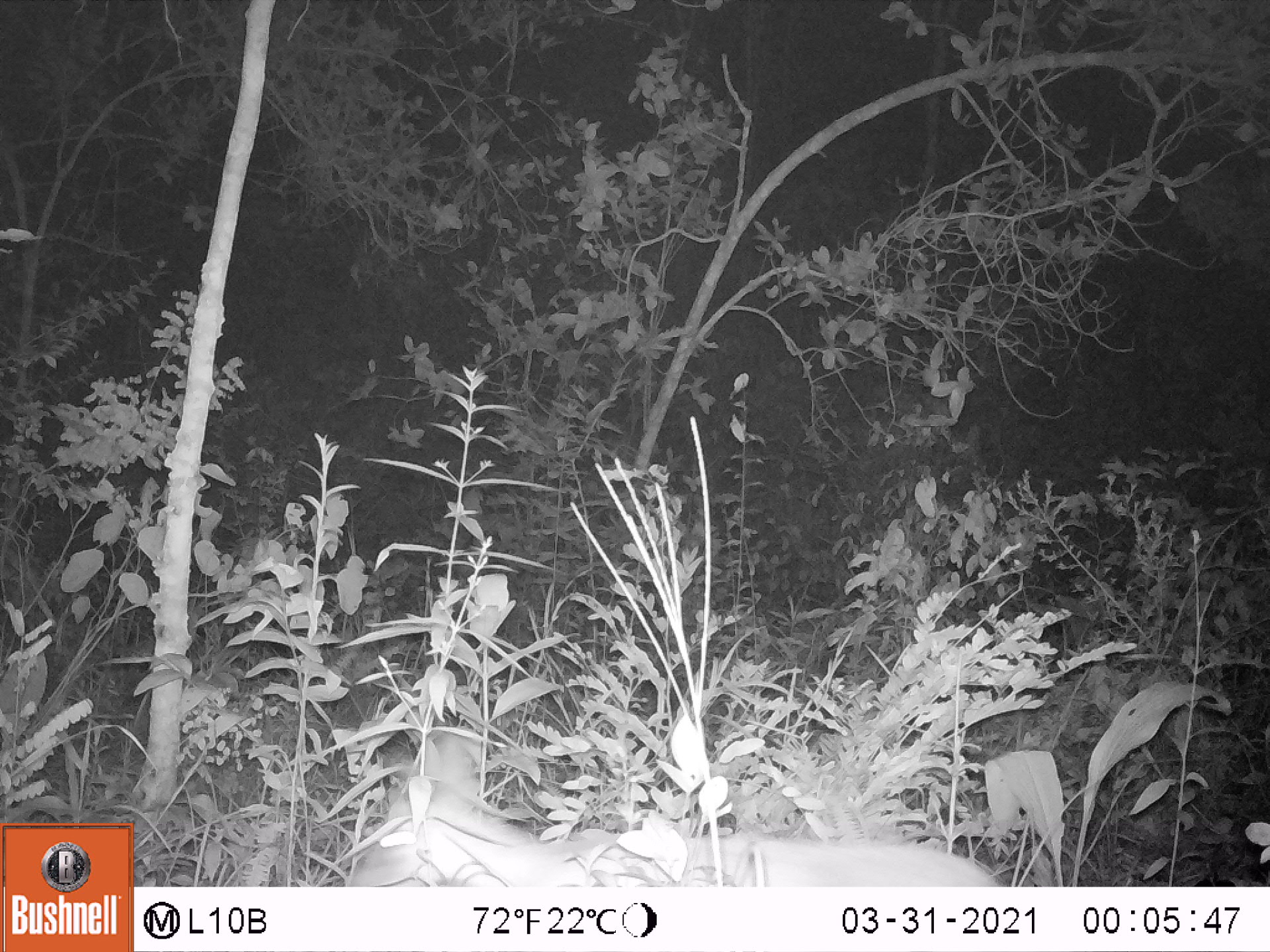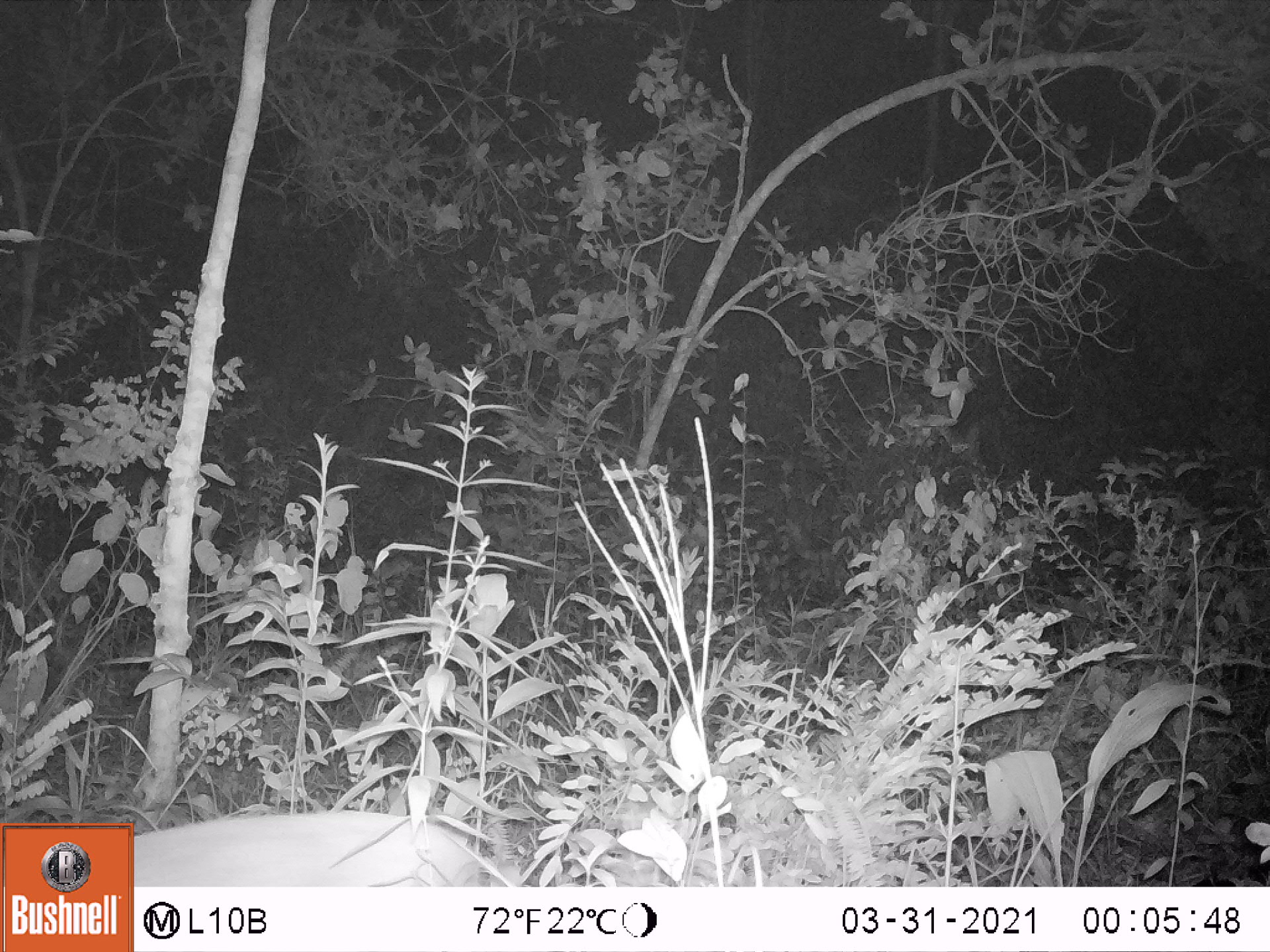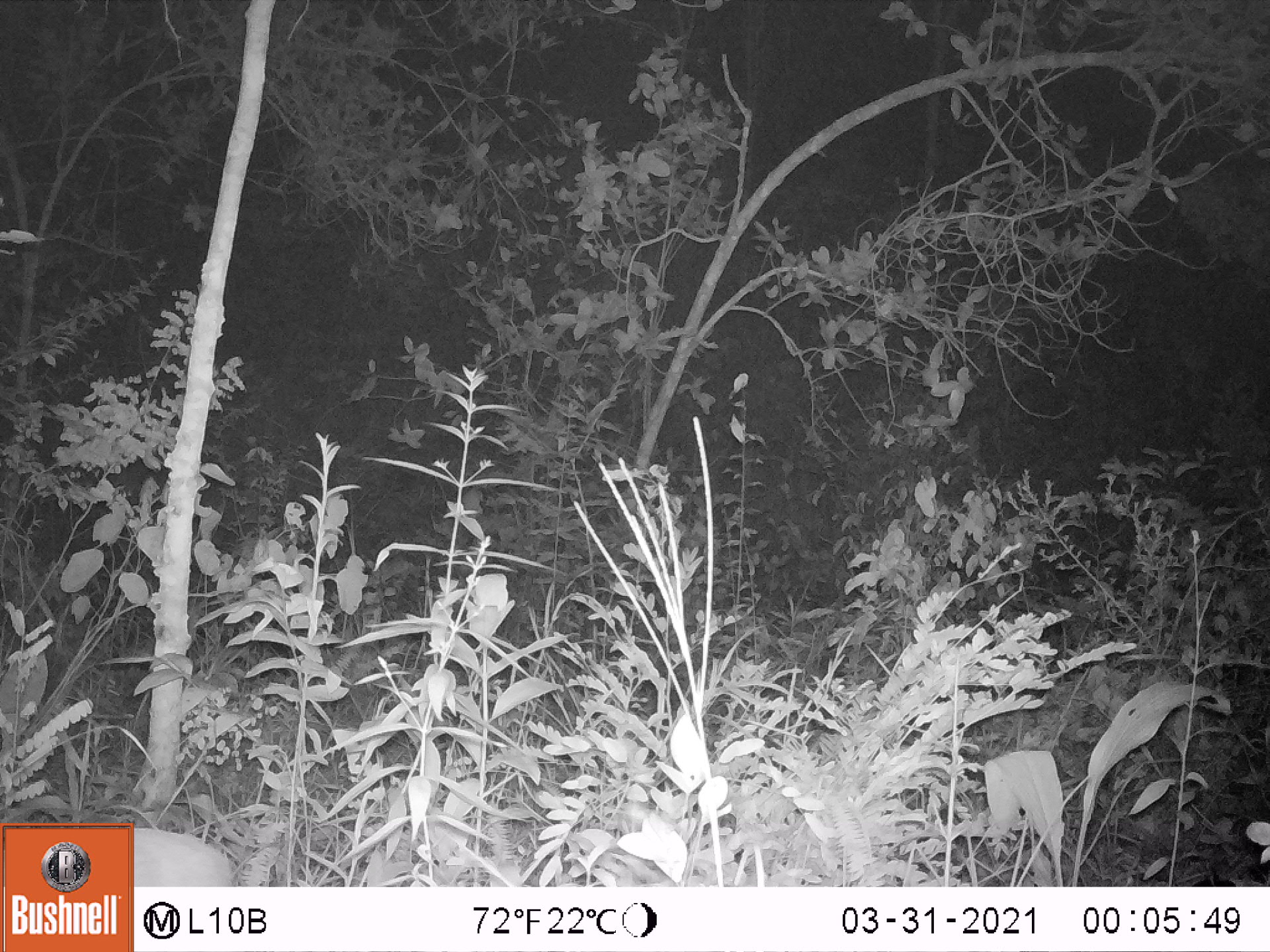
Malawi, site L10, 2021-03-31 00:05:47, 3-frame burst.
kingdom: Animalia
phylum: Chordata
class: Mammalia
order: Artiodactyla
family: Bovidae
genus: Tragelaphus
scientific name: Tragelaphus sylvaticus sylvaticus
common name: cape bushbuck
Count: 1.